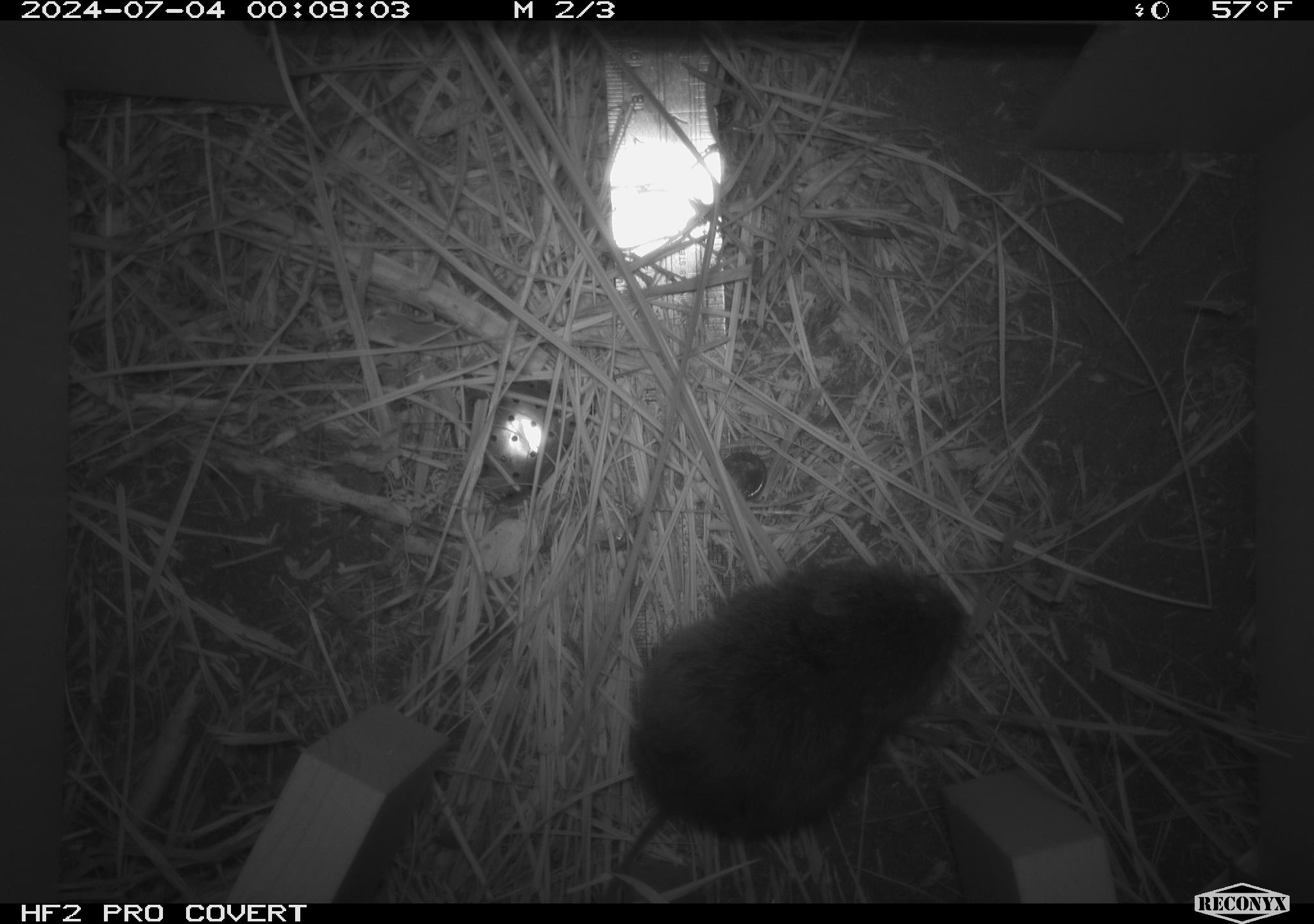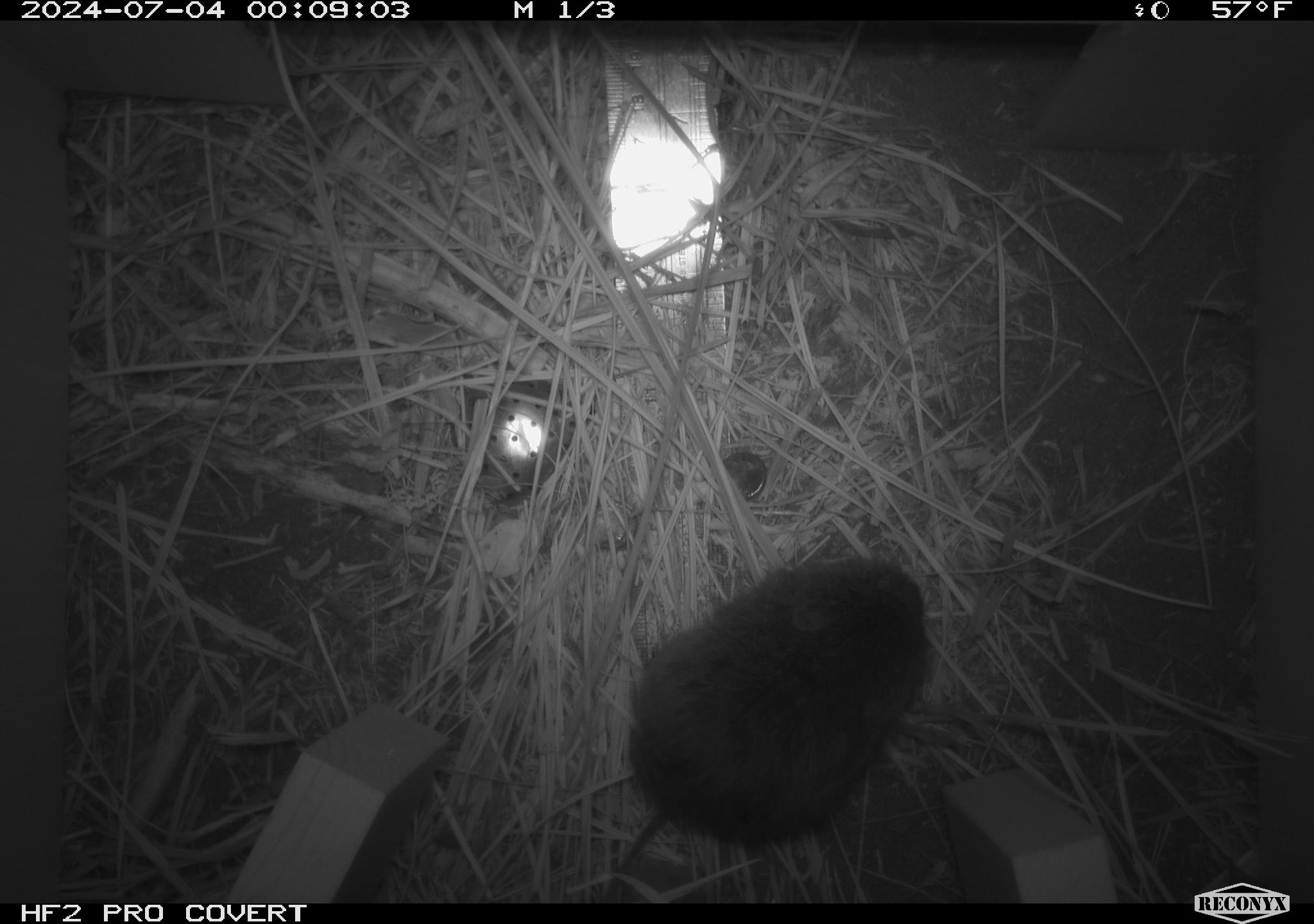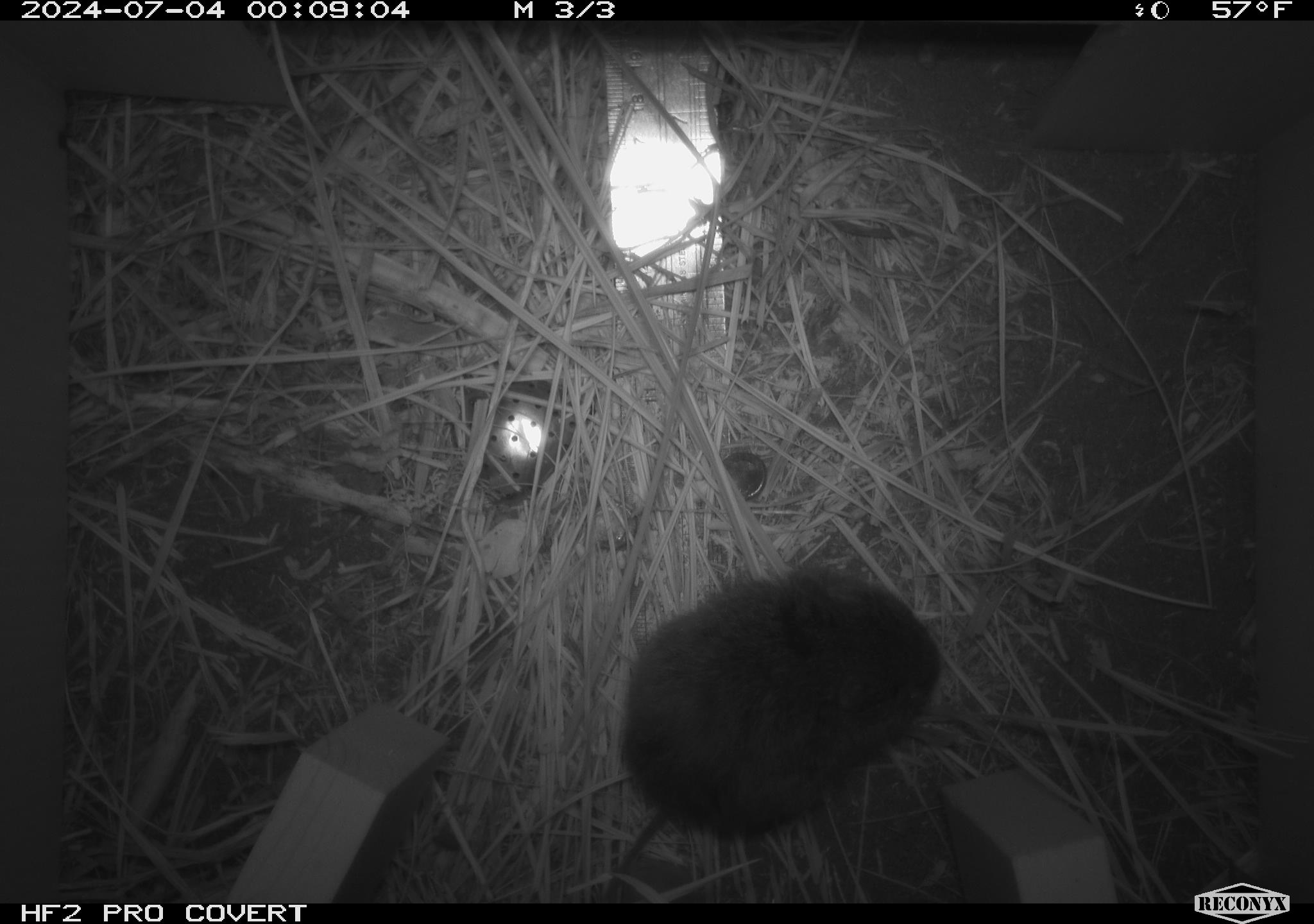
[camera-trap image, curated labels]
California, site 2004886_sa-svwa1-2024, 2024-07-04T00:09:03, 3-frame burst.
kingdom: Animalia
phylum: Chordata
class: Mammalia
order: Rodentia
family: Cricetidae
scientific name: Arvicolinae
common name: voles, lemmings, and muskrats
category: arvicolinae subfamily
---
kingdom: Animalia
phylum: Arthropoda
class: Malacostraca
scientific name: Malacostraca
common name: amphipods, crabs, isopods, krill, lobsters and shrimps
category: malacostracan